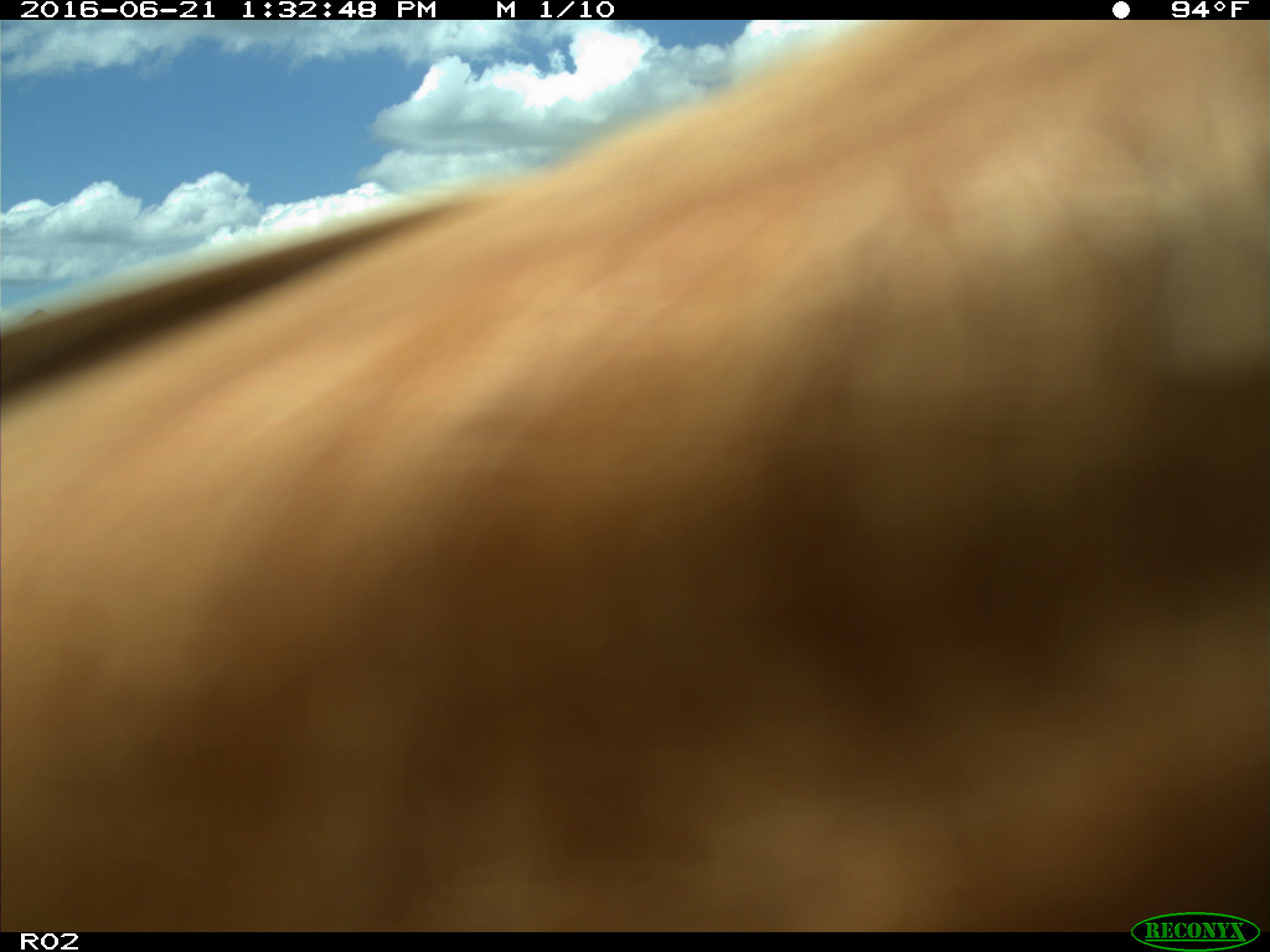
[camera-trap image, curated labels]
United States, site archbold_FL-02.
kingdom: Animalia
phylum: Chordata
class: Mammalia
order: Artiodactyla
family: Bovidae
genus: Bos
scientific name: Bos taurus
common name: domestic cow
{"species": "Bos taurus (domestic cow)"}